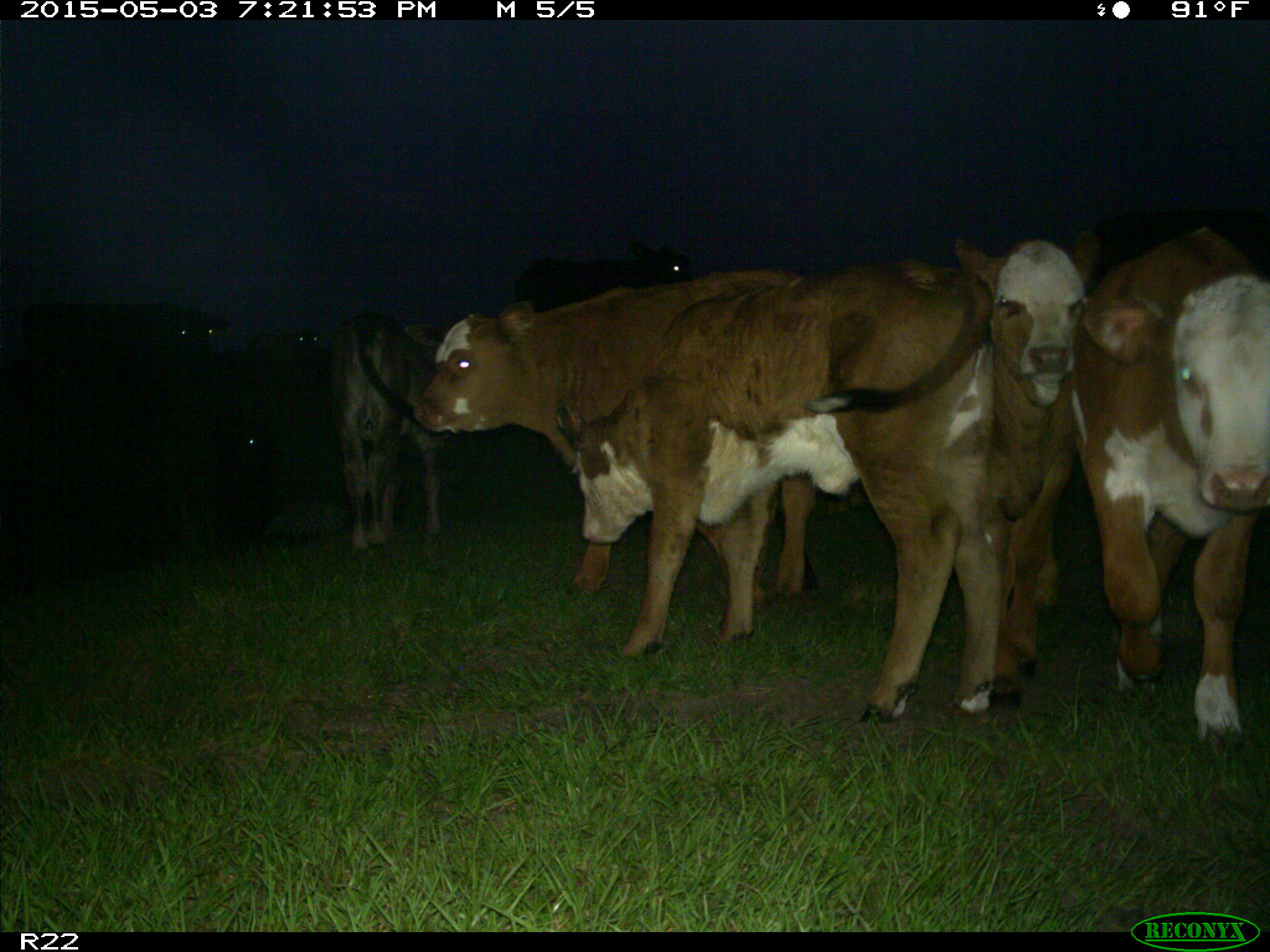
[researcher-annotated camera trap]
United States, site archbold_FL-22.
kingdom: Animalia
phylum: Chordata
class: Mammalia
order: Artiodactyla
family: Bovidae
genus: Bos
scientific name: Bos taurus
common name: domestic cow